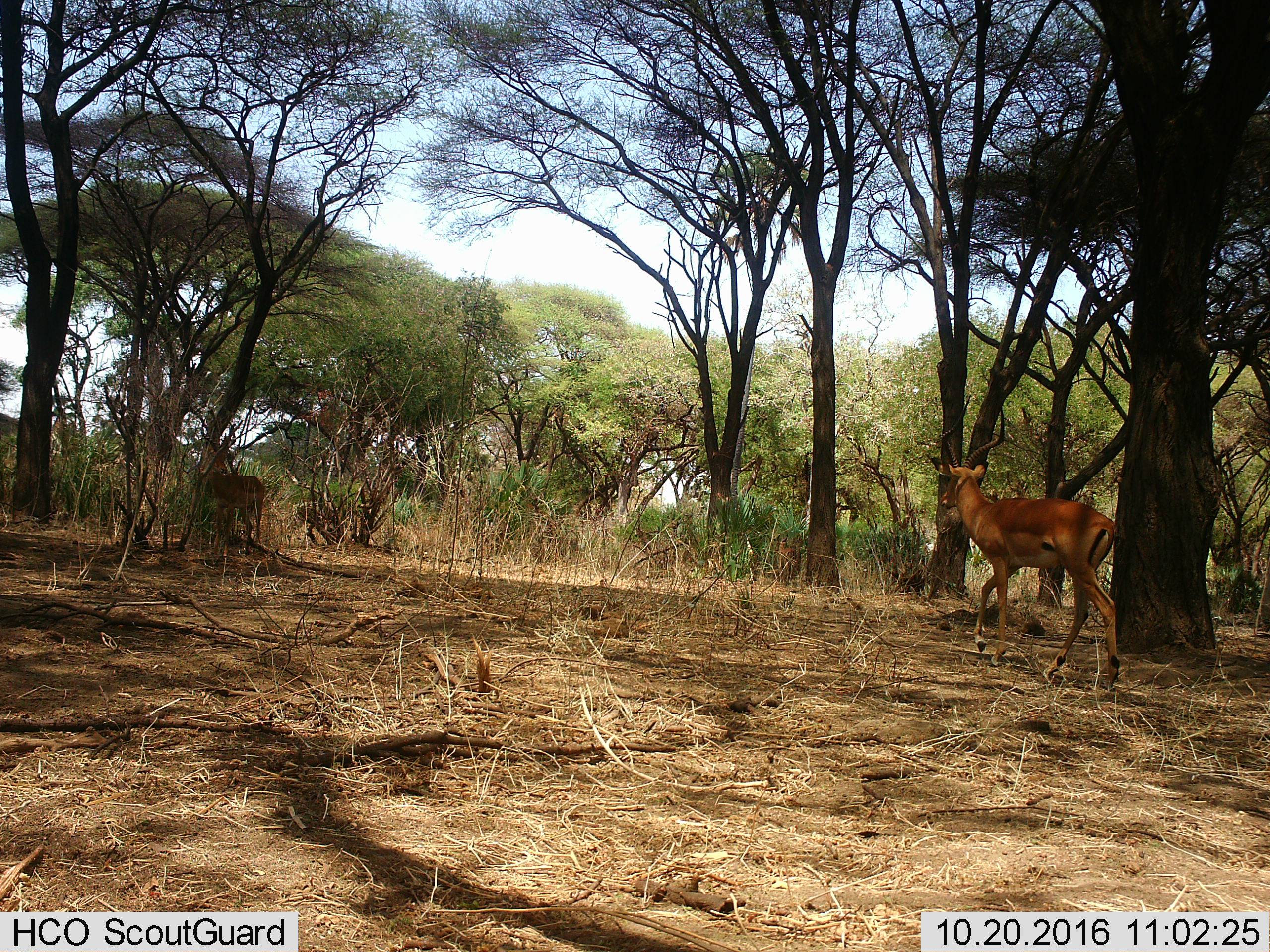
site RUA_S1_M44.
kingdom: Animalia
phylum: Chordata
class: Mammalia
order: Artiodactyla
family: Bovidae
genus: Aepyceros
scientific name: Aepyceros melampus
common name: impala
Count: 2.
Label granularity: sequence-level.